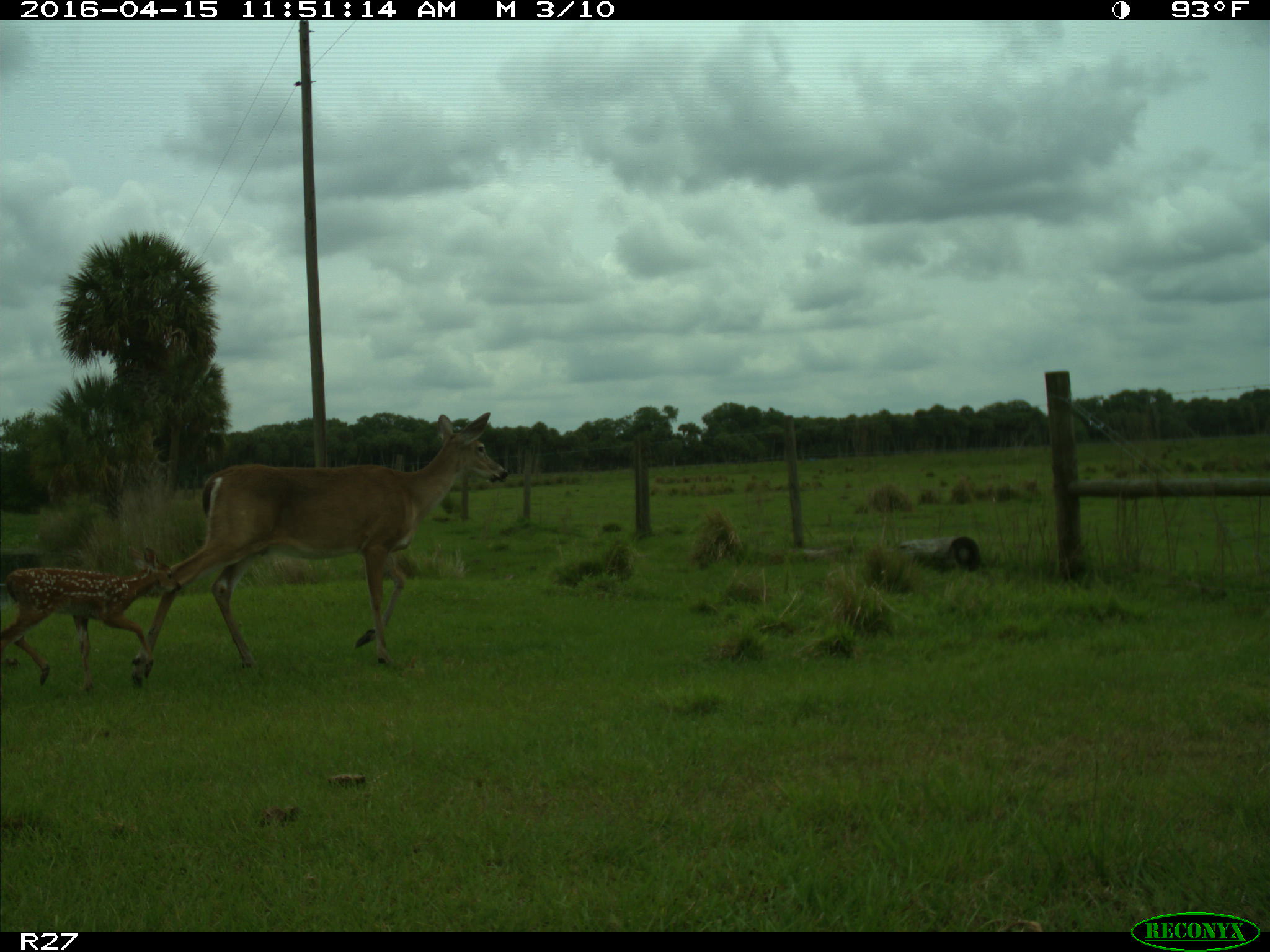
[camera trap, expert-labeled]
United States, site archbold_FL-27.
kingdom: Animalia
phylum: Chordata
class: Mammalia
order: Artiodactyla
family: Cervidae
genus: Odocoileus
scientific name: Odocoileus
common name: deer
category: unidentified deer